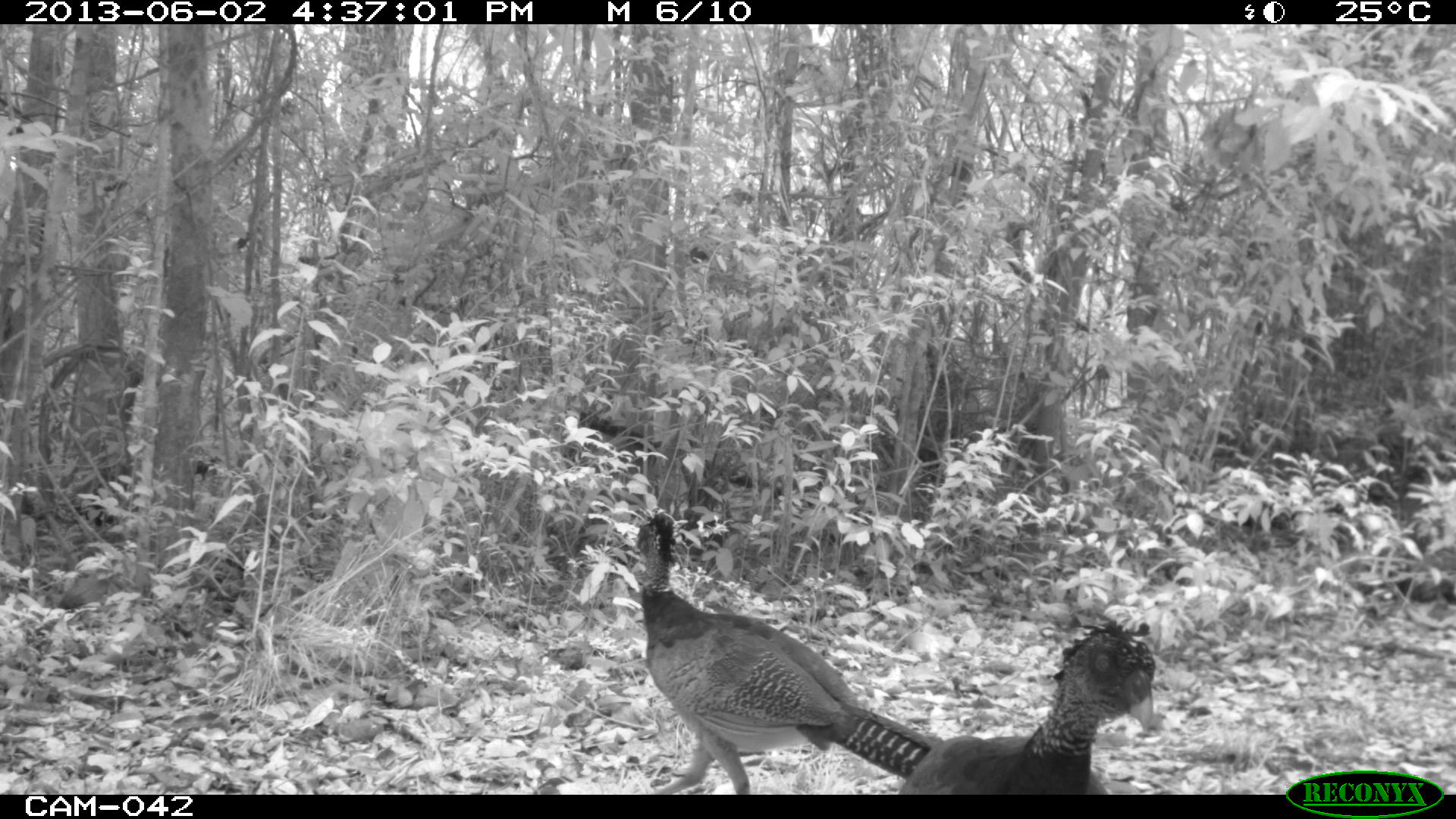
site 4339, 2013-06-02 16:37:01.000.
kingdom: Animalia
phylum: Chordata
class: Aves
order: Galliformes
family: Cracidae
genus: Crax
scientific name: Crax rubra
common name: great curassow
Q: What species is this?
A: Crax rubra (great curassow).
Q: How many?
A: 3.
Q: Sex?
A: Female.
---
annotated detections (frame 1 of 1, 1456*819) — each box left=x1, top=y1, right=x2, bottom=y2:
crax rubra: left=636, top=512, right=942, bottom=795; left=897, top=620, right=1155, bottom=794